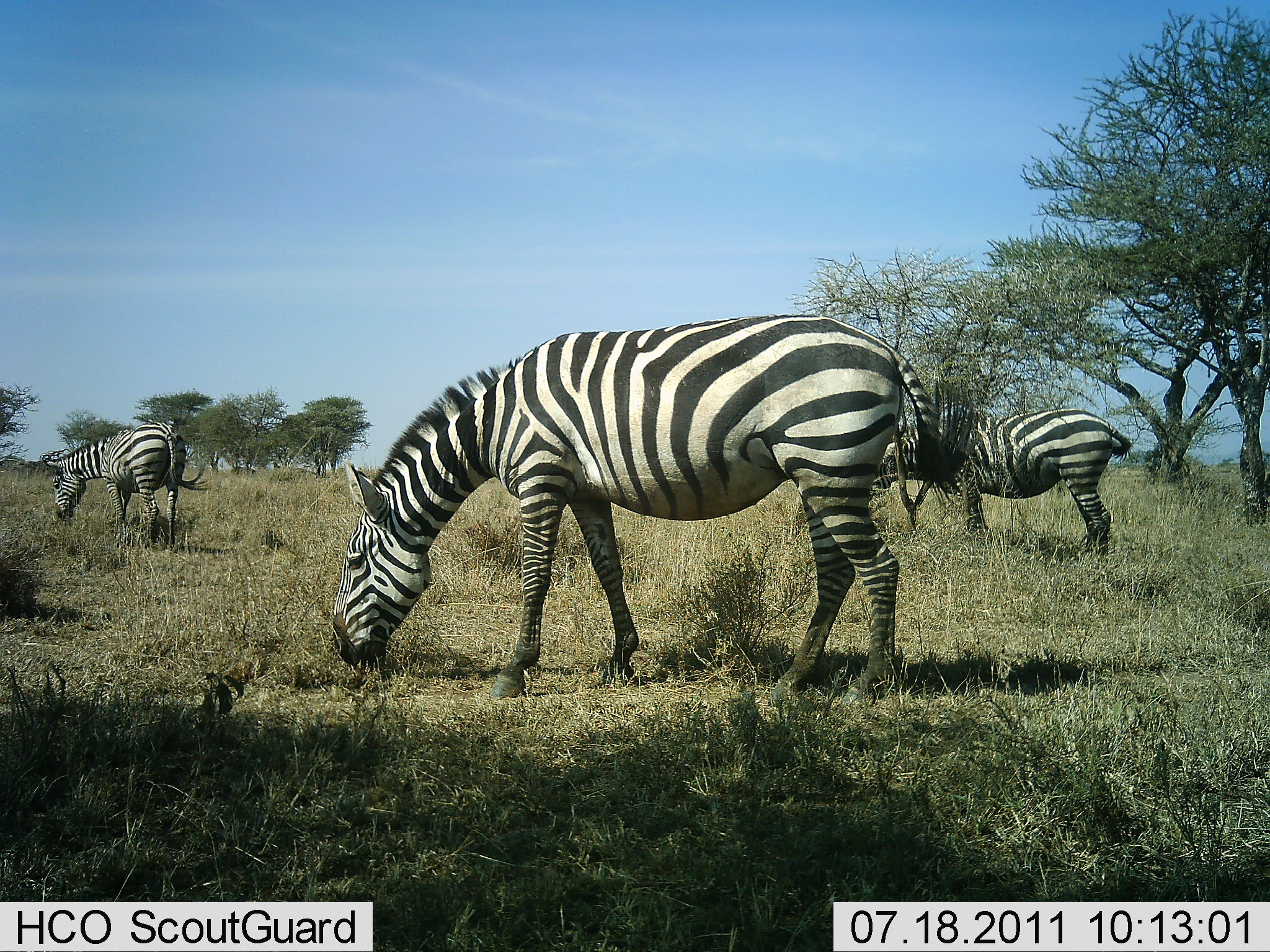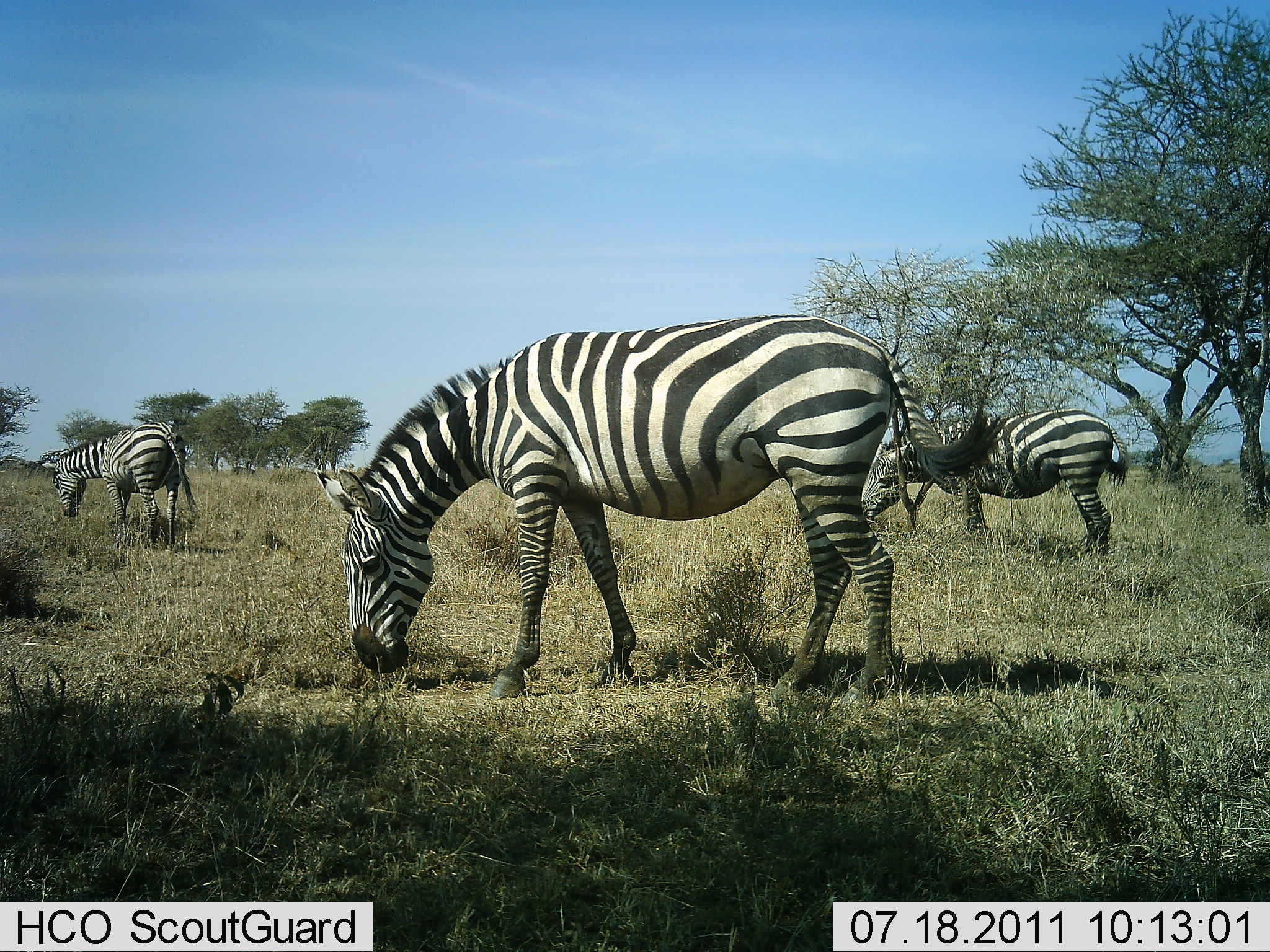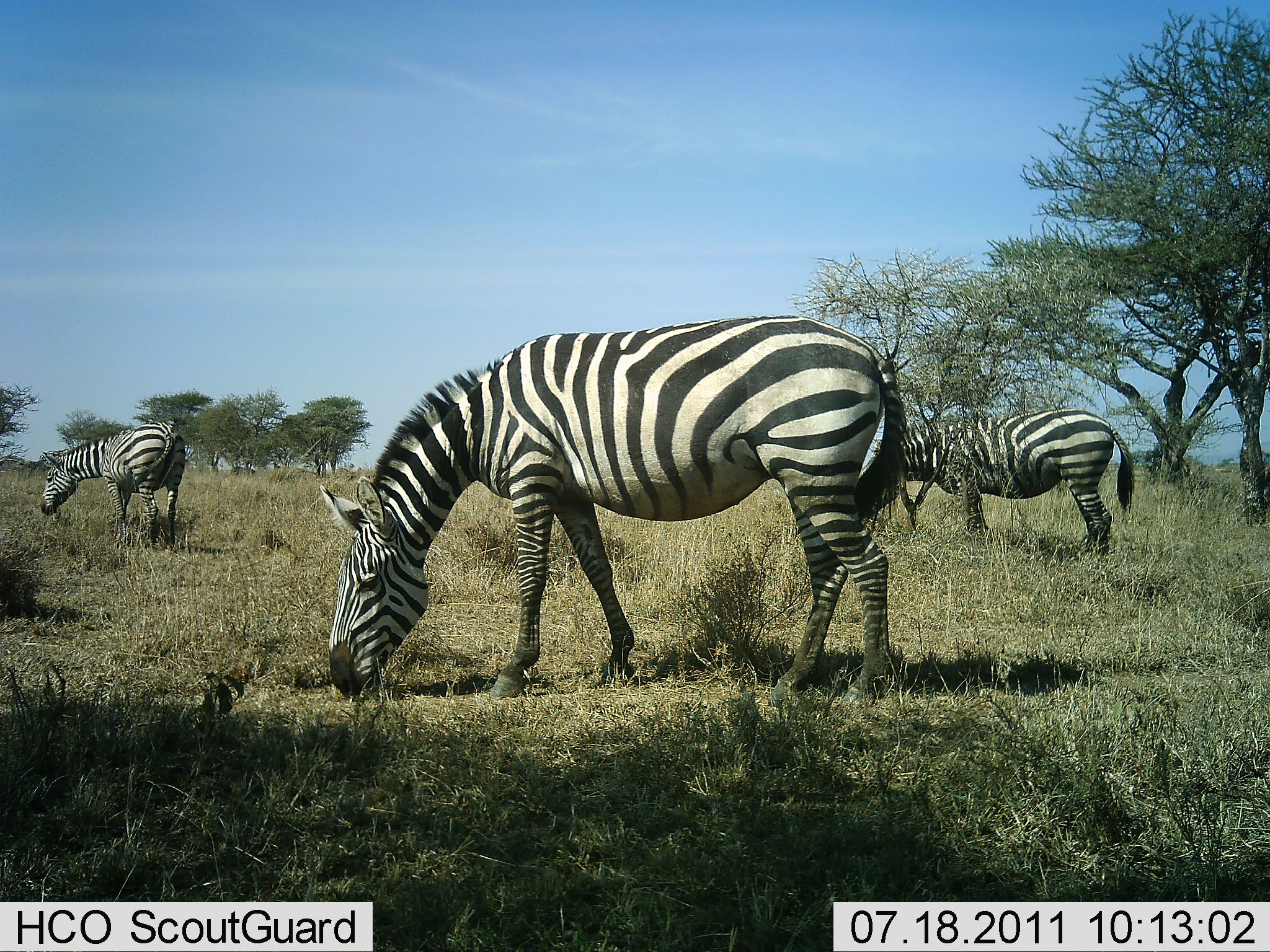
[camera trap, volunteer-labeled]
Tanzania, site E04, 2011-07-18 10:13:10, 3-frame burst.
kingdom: Animalia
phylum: Chordata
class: Mammalia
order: Perissodactyla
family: Equidae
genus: Equus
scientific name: Equus quagga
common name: plains zebra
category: zebra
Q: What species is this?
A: Zebra (plains zebra) (Equus quagga).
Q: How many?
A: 3.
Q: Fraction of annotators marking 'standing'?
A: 8%.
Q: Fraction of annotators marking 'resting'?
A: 0%.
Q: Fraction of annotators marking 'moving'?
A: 0%.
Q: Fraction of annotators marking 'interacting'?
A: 0%.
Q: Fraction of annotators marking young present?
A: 0%.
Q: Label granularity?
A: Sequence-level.